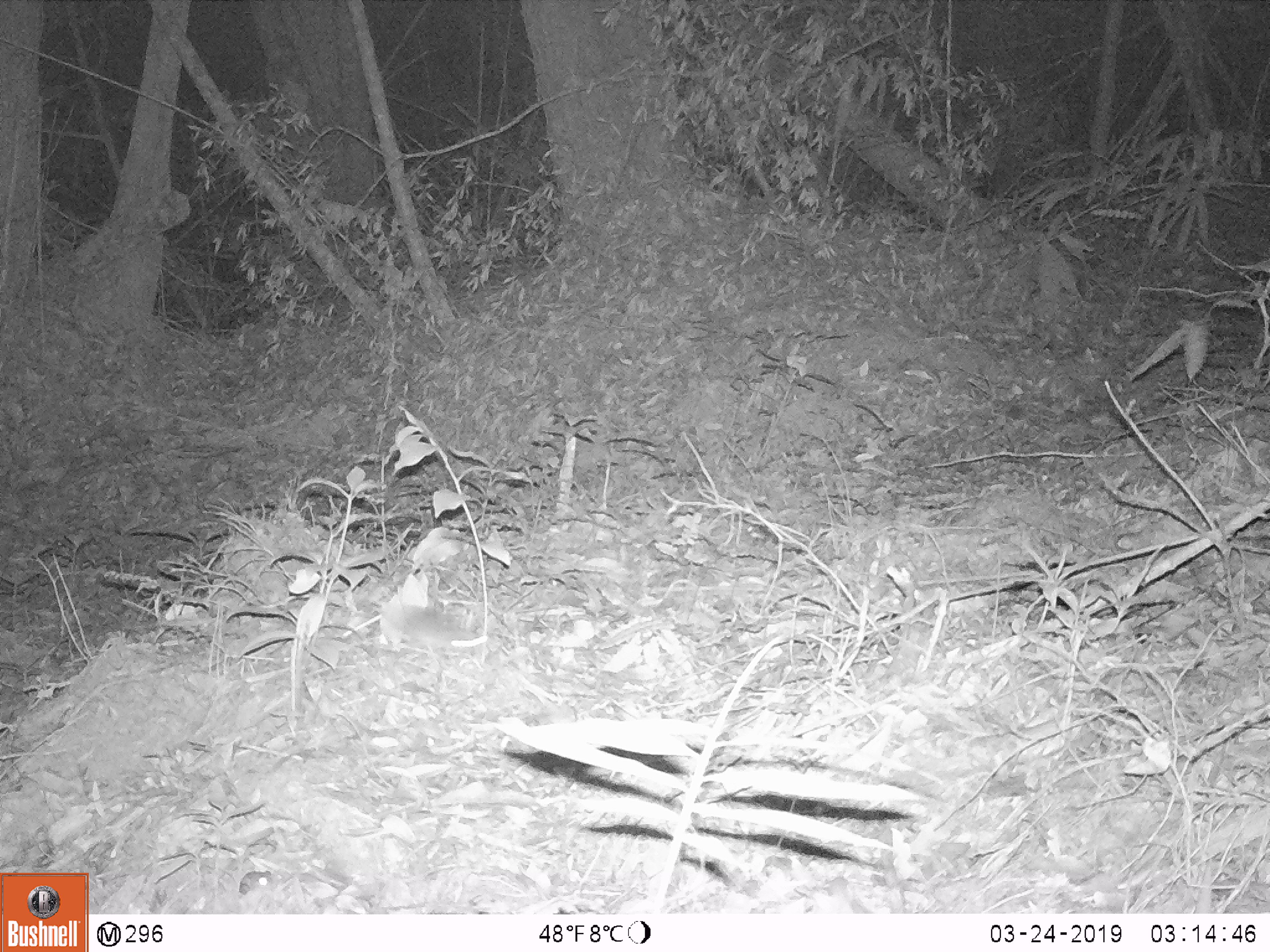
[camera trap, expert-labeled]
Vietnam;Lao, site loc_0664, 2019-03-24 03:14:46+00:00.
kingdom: Animalia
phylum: Chordata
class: Mammalia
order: Rodentia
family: Muridae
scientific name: Muridae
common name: old-world mice and rats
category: unidentified murid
Unidentified murid (old-world mice and rats) (Muridae). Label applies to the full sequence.